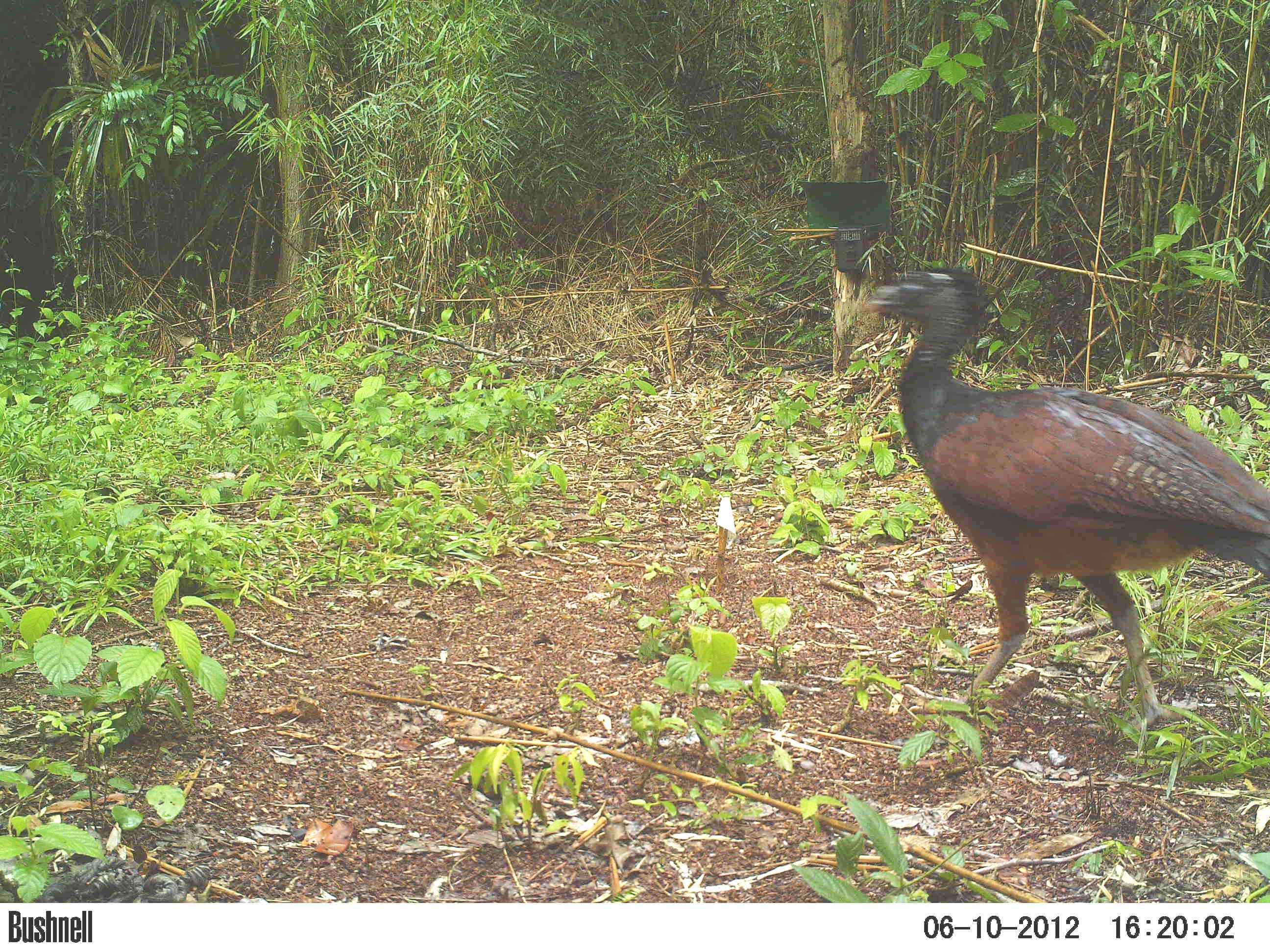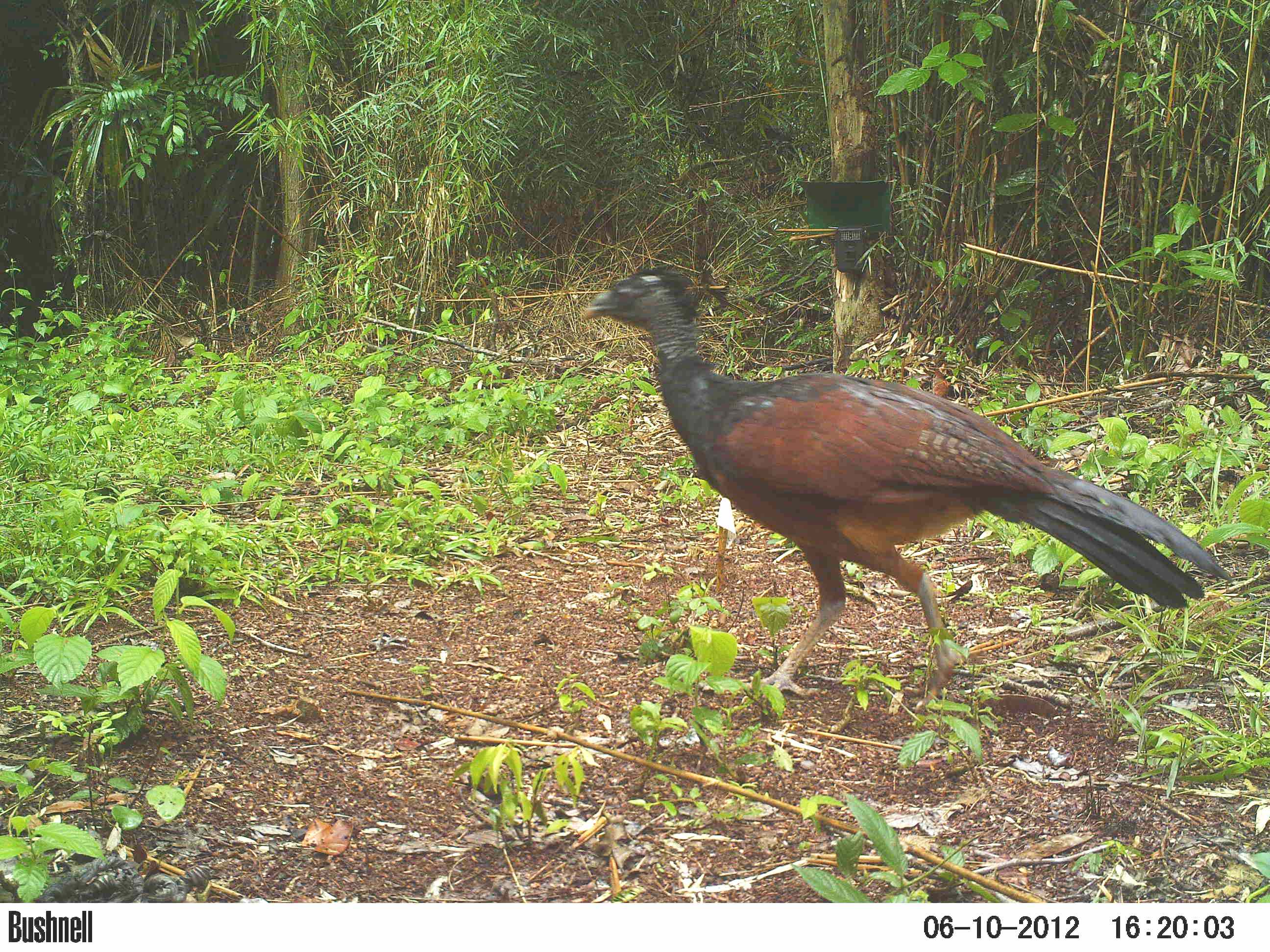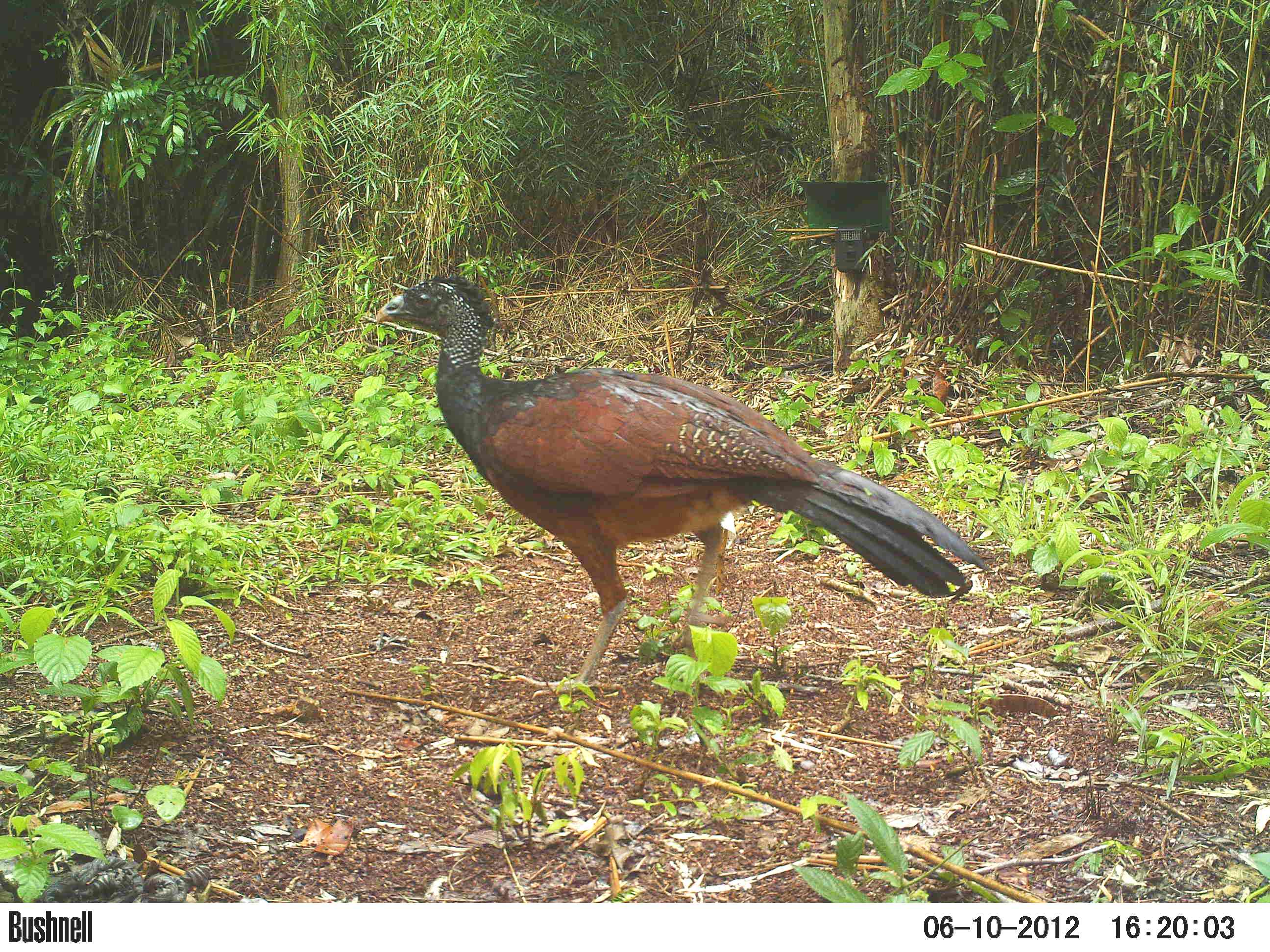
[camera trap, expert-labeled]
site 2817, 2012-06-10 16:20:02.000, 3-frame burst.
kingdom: Animalia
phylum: Chordata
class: Aves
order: Galliformes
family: Cracidae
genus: Crax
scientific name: Crax rubra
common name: great curassow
Crax rubra (great curassow), count 1, age adult, sex female.